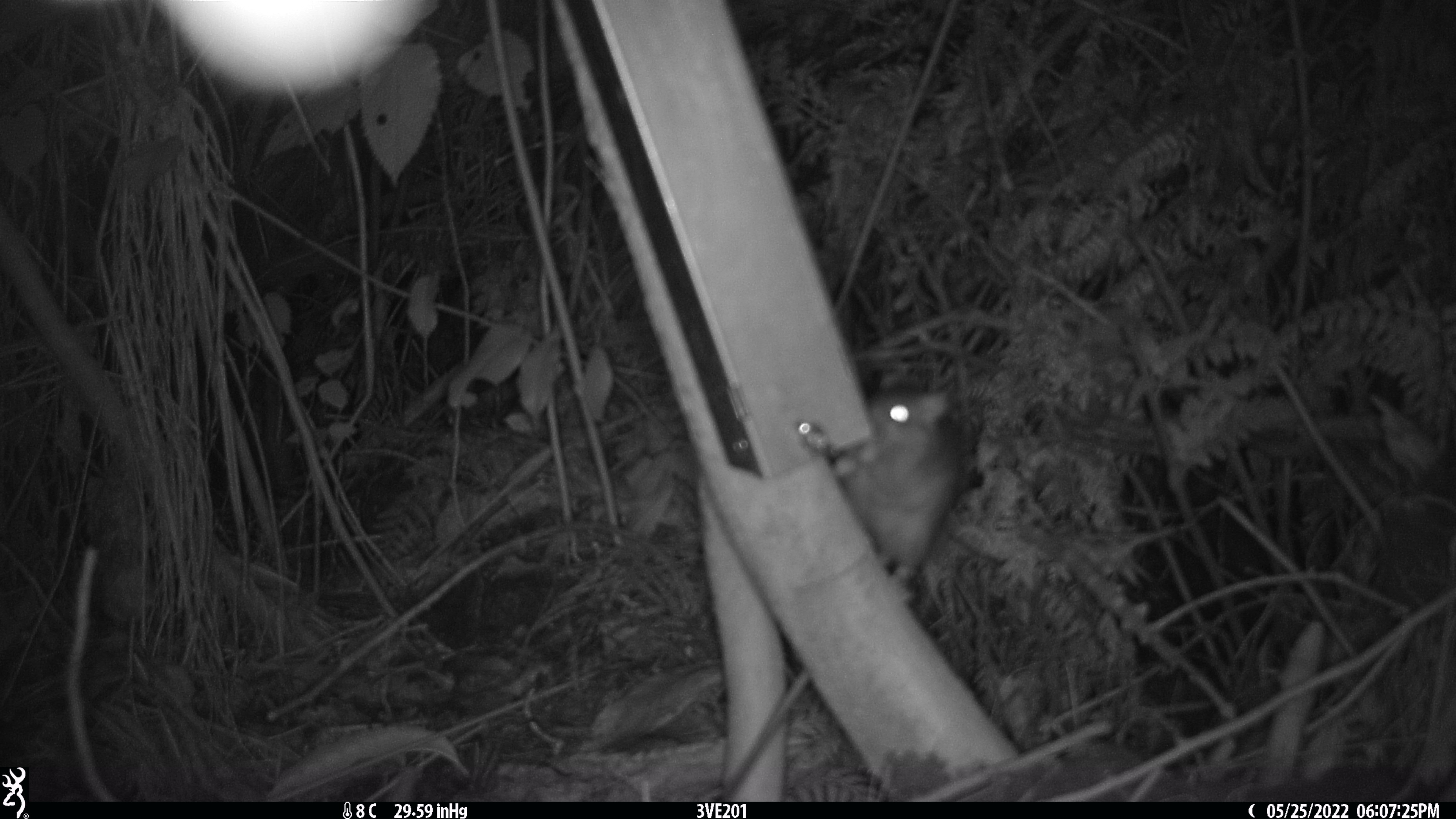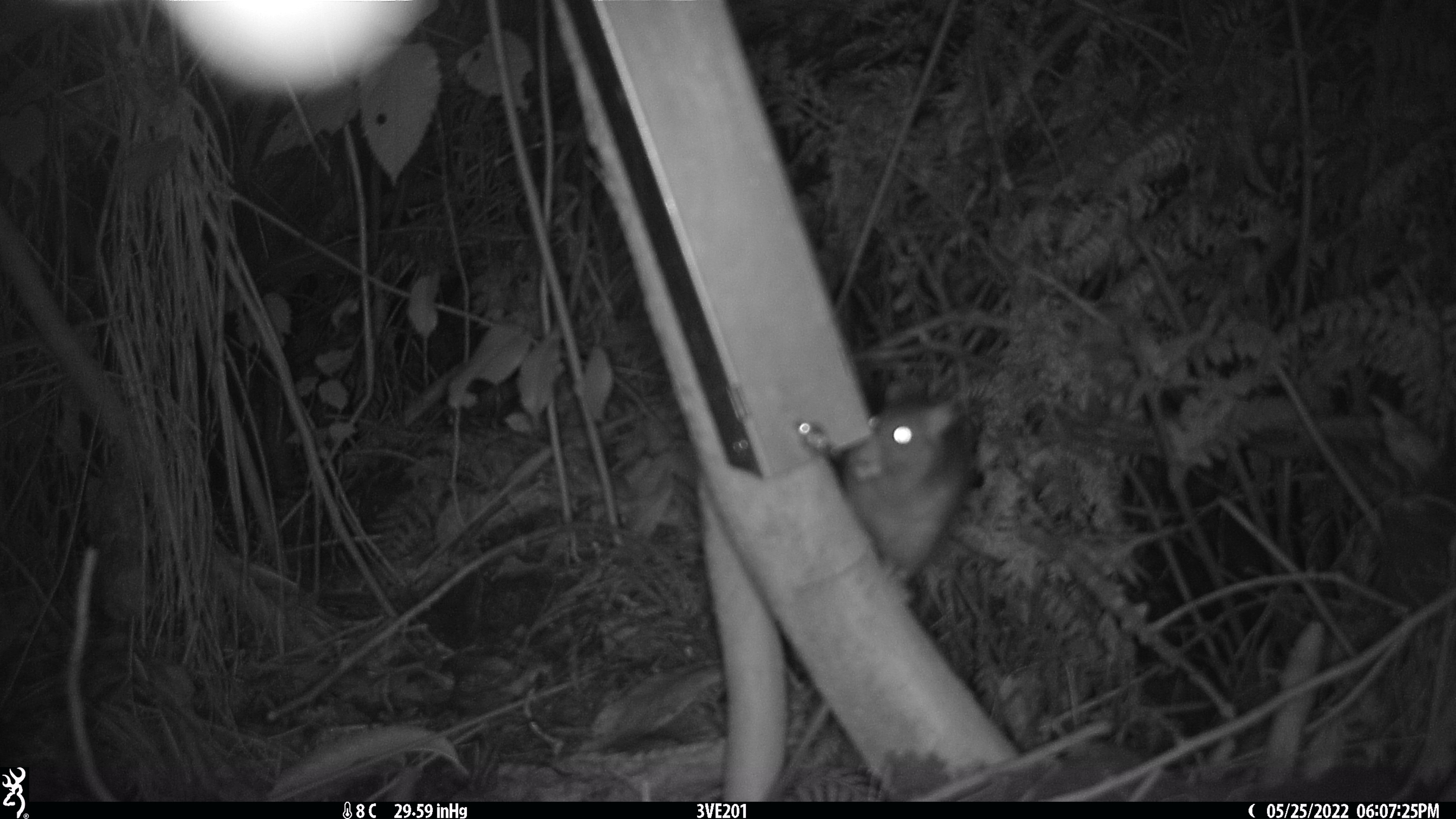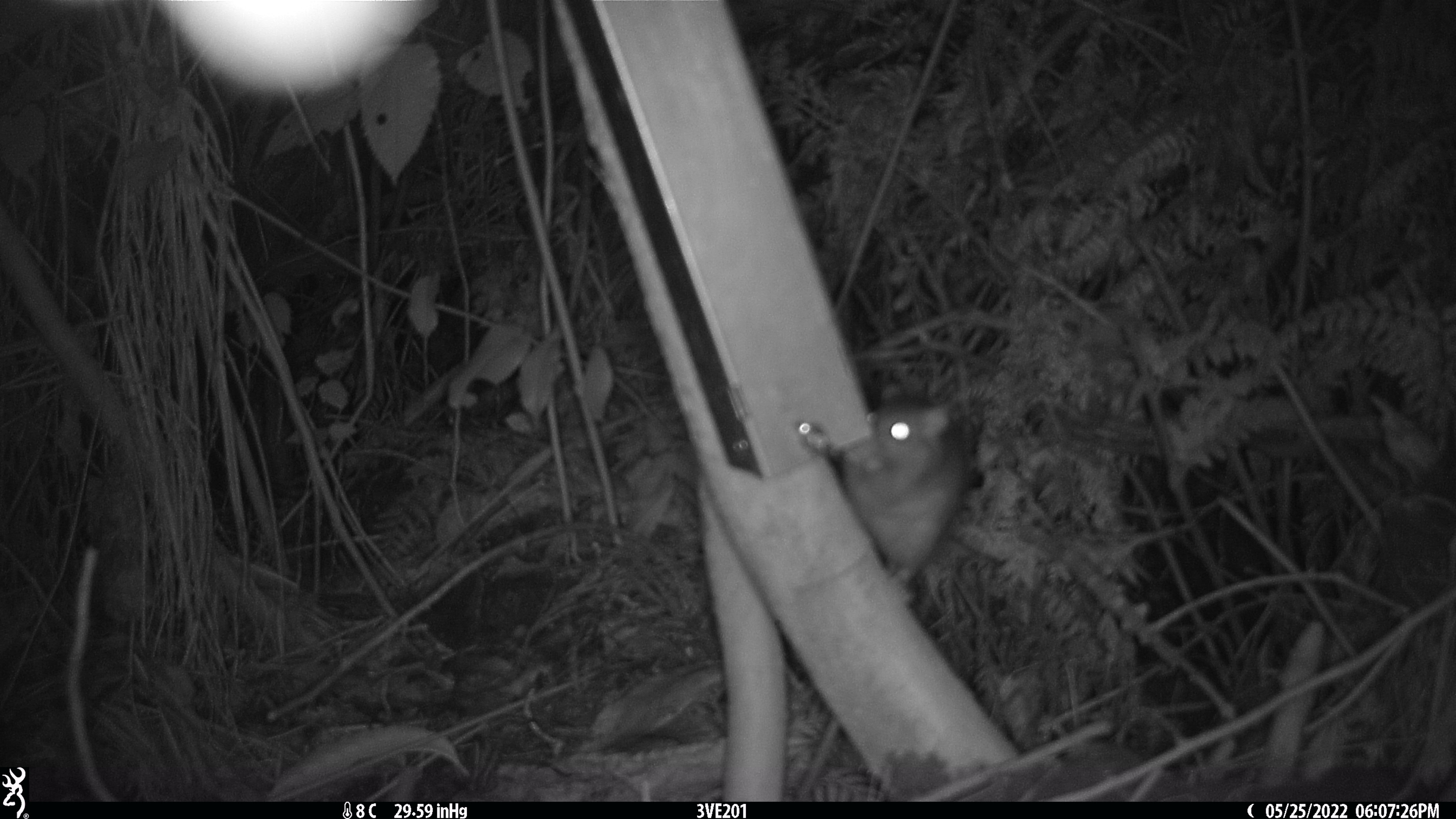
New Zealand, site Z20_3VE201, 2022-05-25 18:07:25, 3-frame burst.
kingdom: Animalia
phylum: Chordata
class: Mammalia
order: Rodentia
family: Muridae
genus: Rattus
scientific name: Rattus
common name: rat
Rat (Rattus).